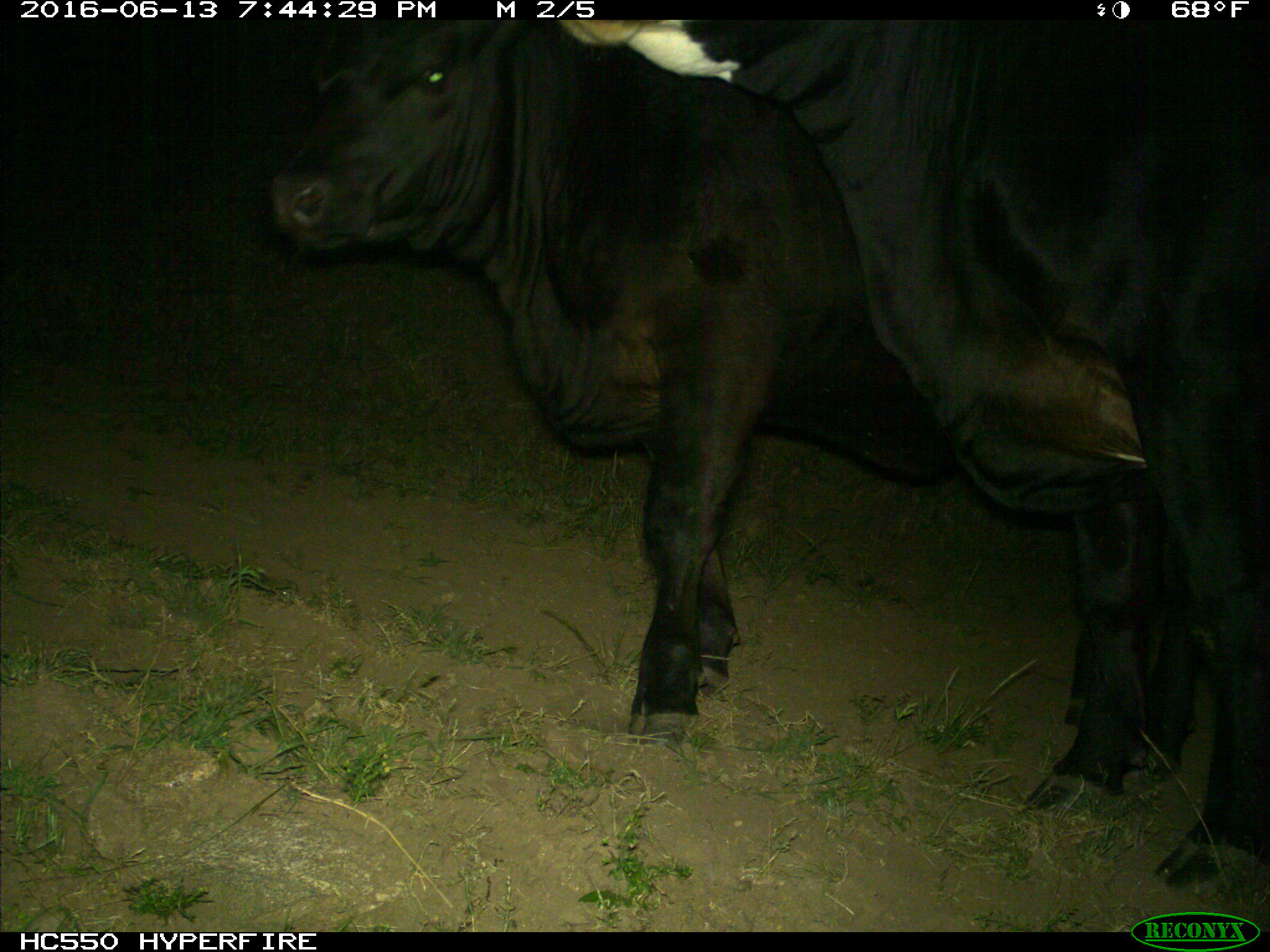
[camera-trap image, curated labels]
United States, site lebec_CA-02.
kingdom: Animalia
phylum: Chordata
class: Mammalia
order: Artiodactyla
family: Bovidae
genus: Bos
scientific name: Bos taurus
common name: domestic cow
Bos taurus (domestic cow).